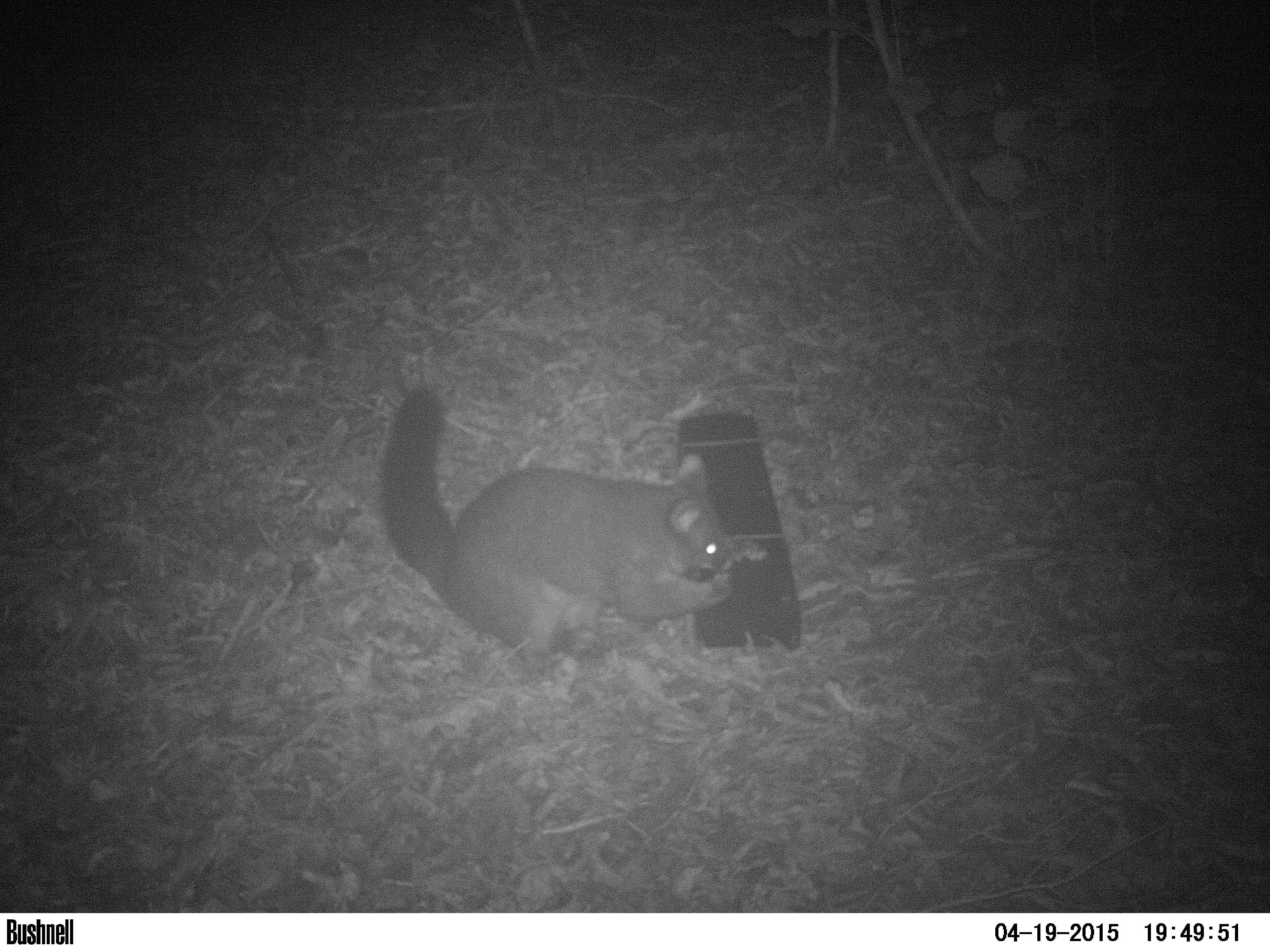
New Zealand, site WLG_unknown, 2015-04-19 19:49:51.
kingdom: Animalia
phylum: Chordata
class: Mammalia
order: Diprotodontia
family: Phalangeridae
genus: Trichosurus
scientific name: Trichosurus vulpecula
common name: common brushtail possum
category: possum